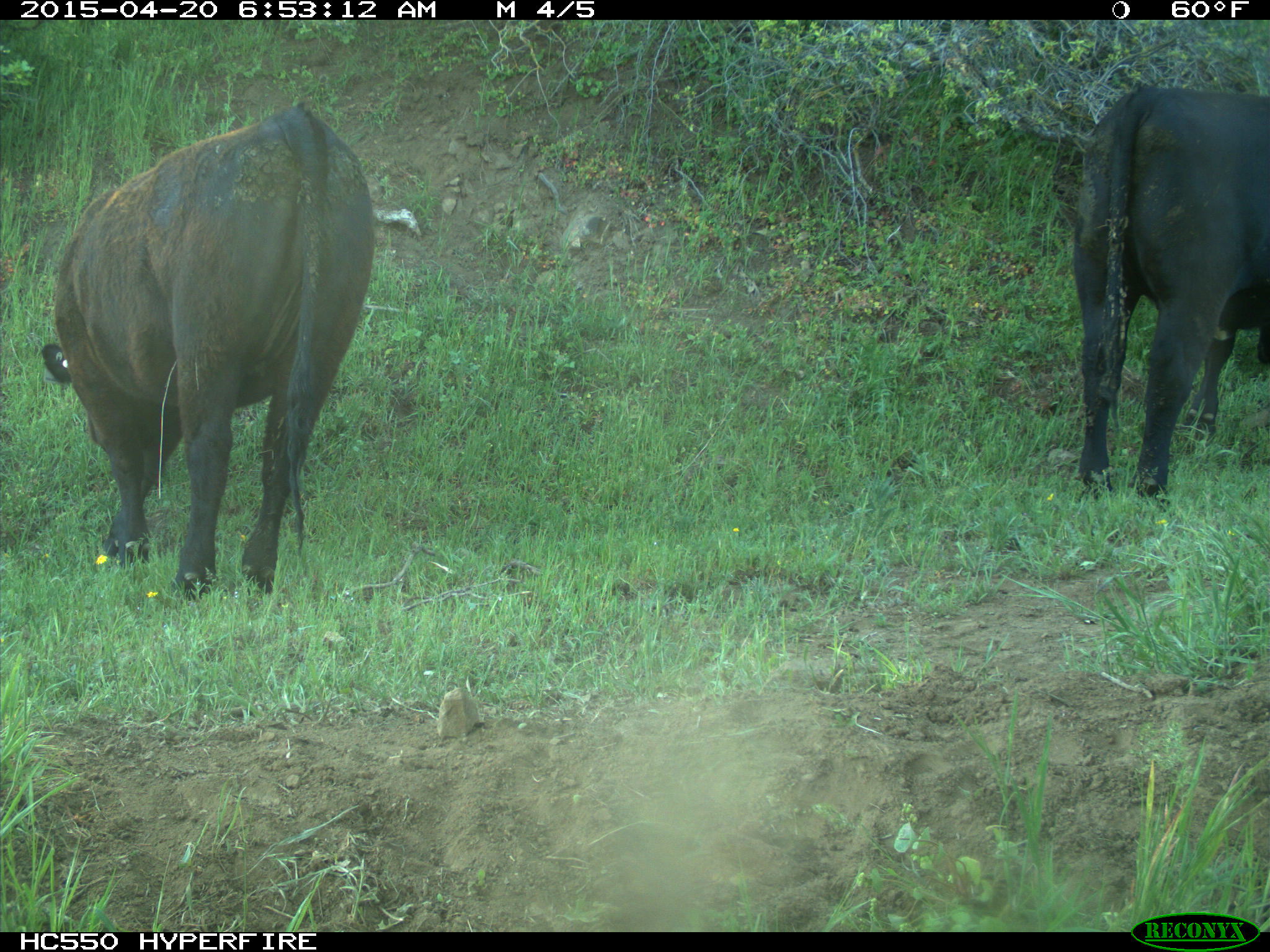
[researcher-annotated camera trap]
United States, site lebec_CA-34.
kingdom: Animalia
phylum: Chordata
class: Mammalia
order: Artiodactyla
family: Bovidae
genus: Bos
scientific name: Bos taurus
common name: domestic cow